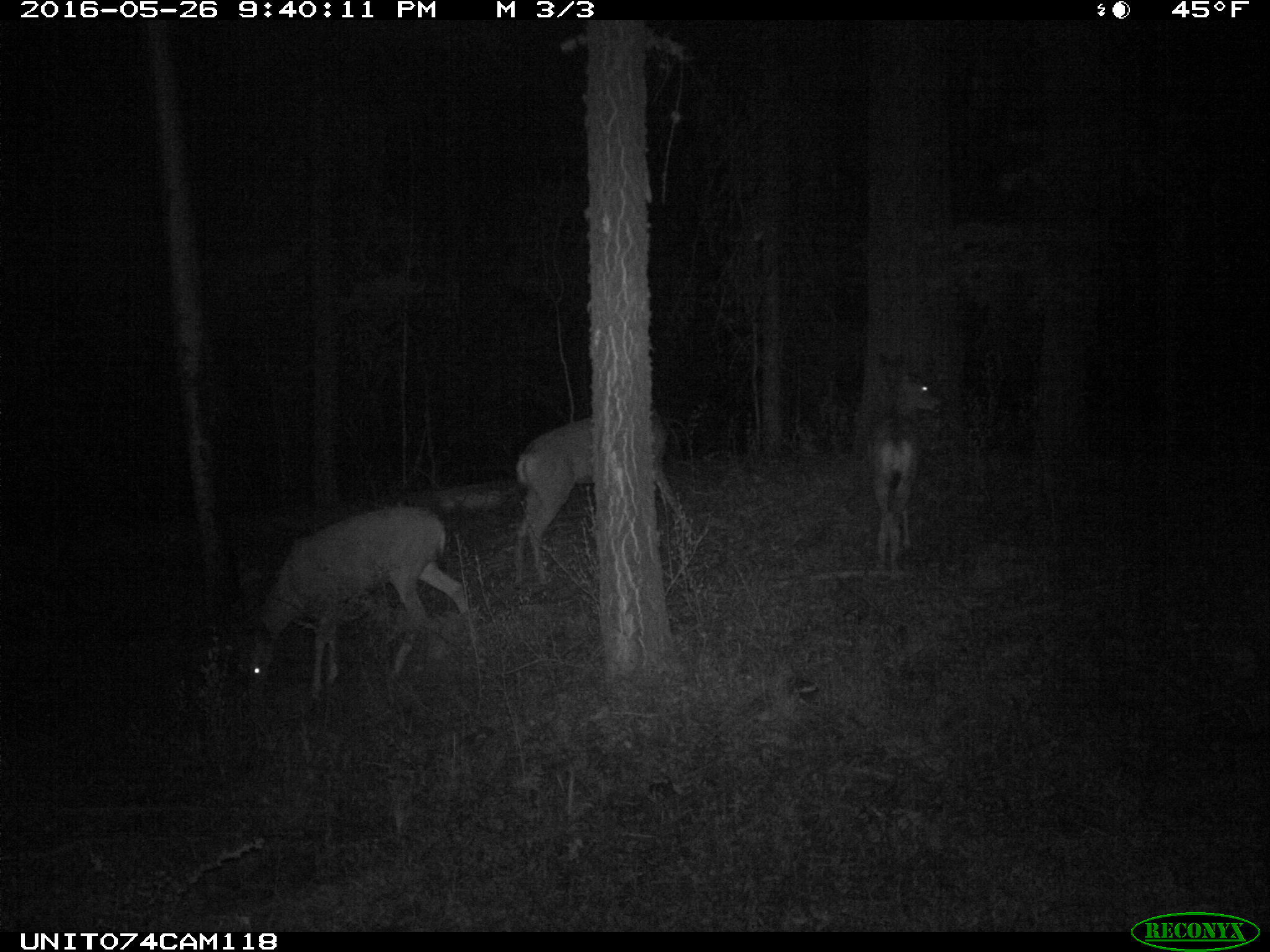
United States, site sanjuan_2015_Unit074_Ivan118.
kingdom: Animalia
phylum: Chordata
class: Mammalia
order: Artiodactyla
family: Cervidae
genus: Odocoileus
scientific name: Odocoileus hemionus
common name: mule deer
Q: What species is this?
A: Odocoileus hemionus (mule deer).